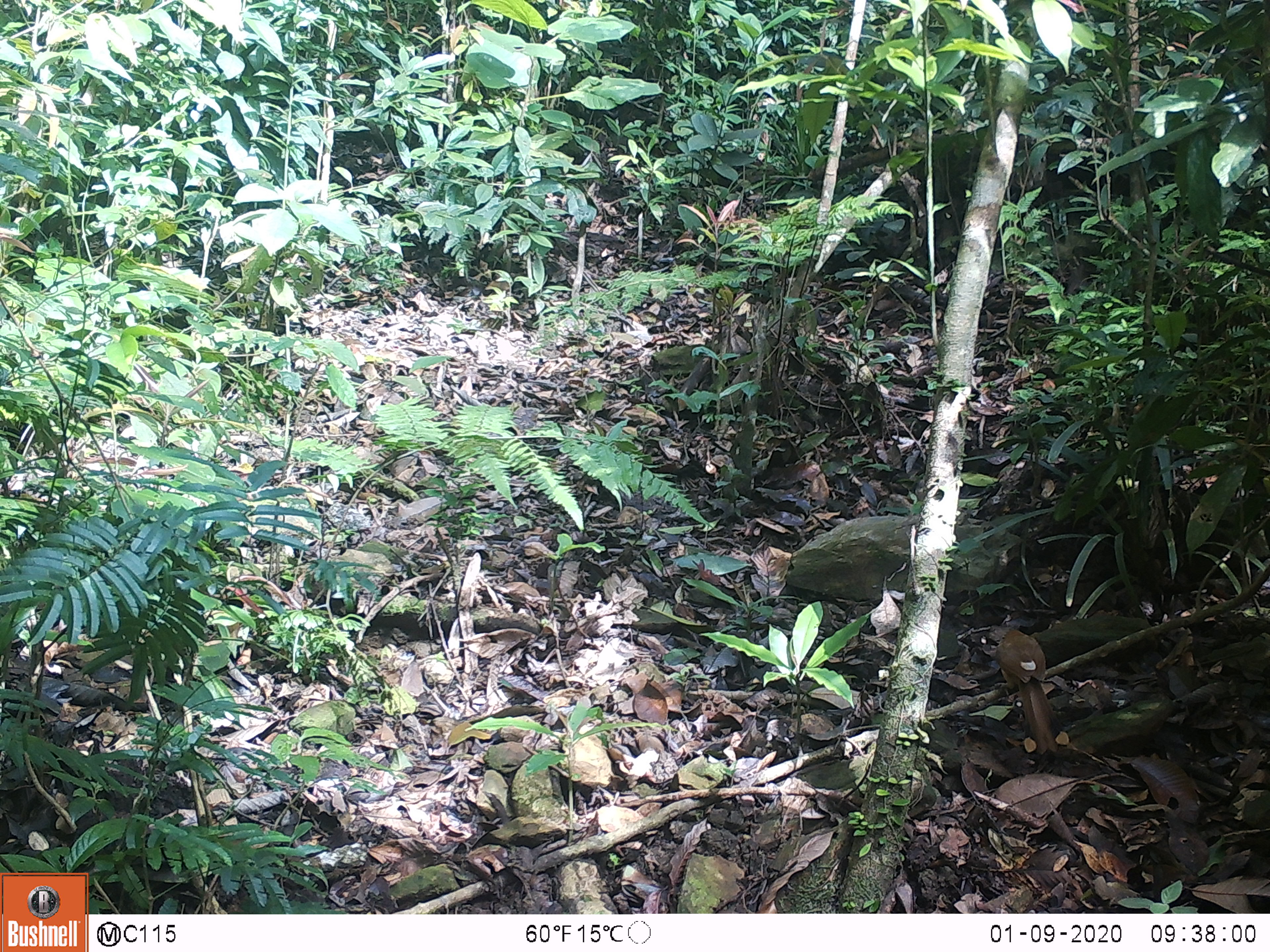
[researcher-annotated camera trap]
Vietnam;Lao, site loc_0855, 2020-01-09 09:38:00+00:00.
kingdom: Animalia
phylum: Chordata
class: Aves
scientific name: Aves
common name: bird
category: unidentified bird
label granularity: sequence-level